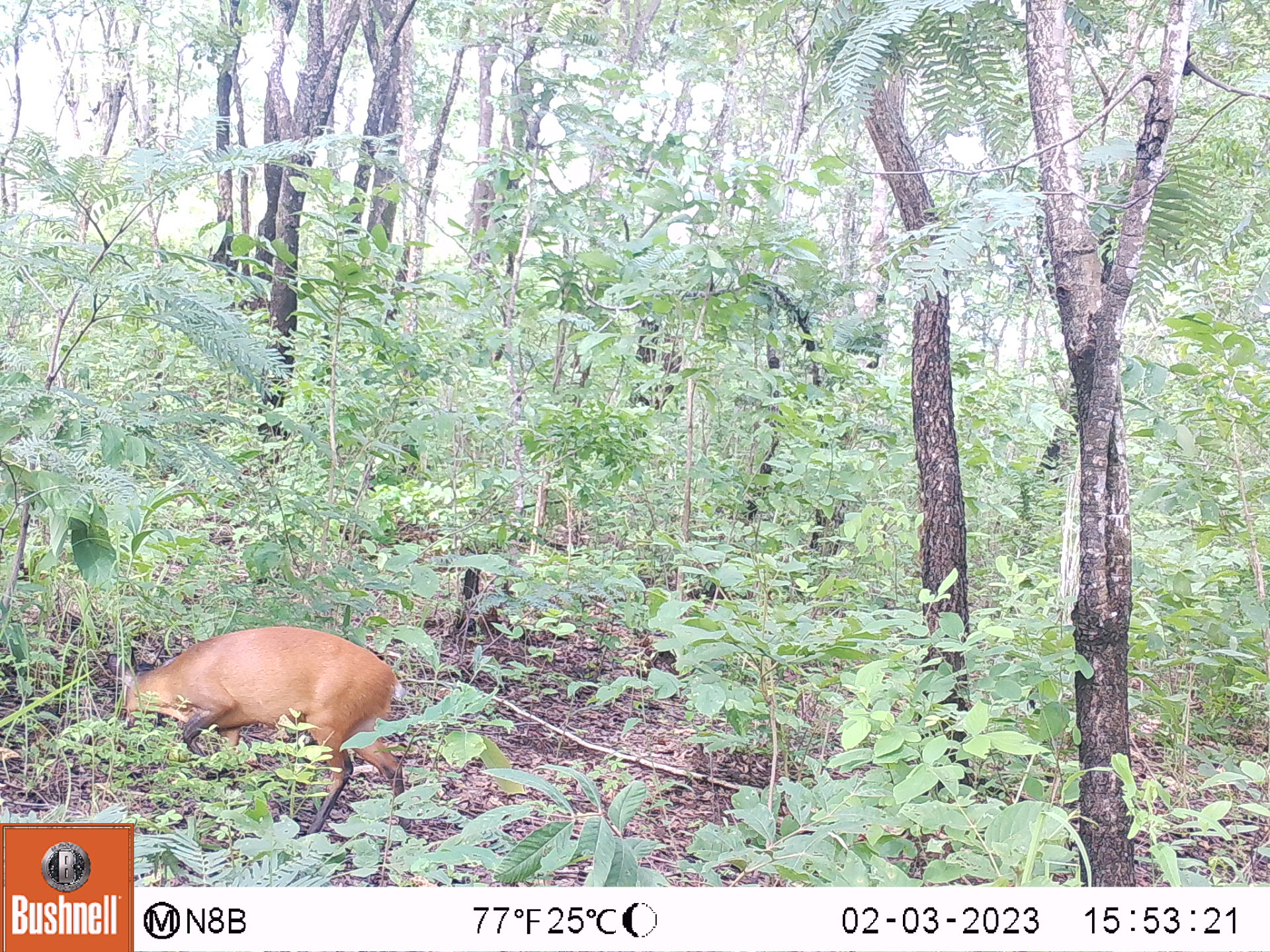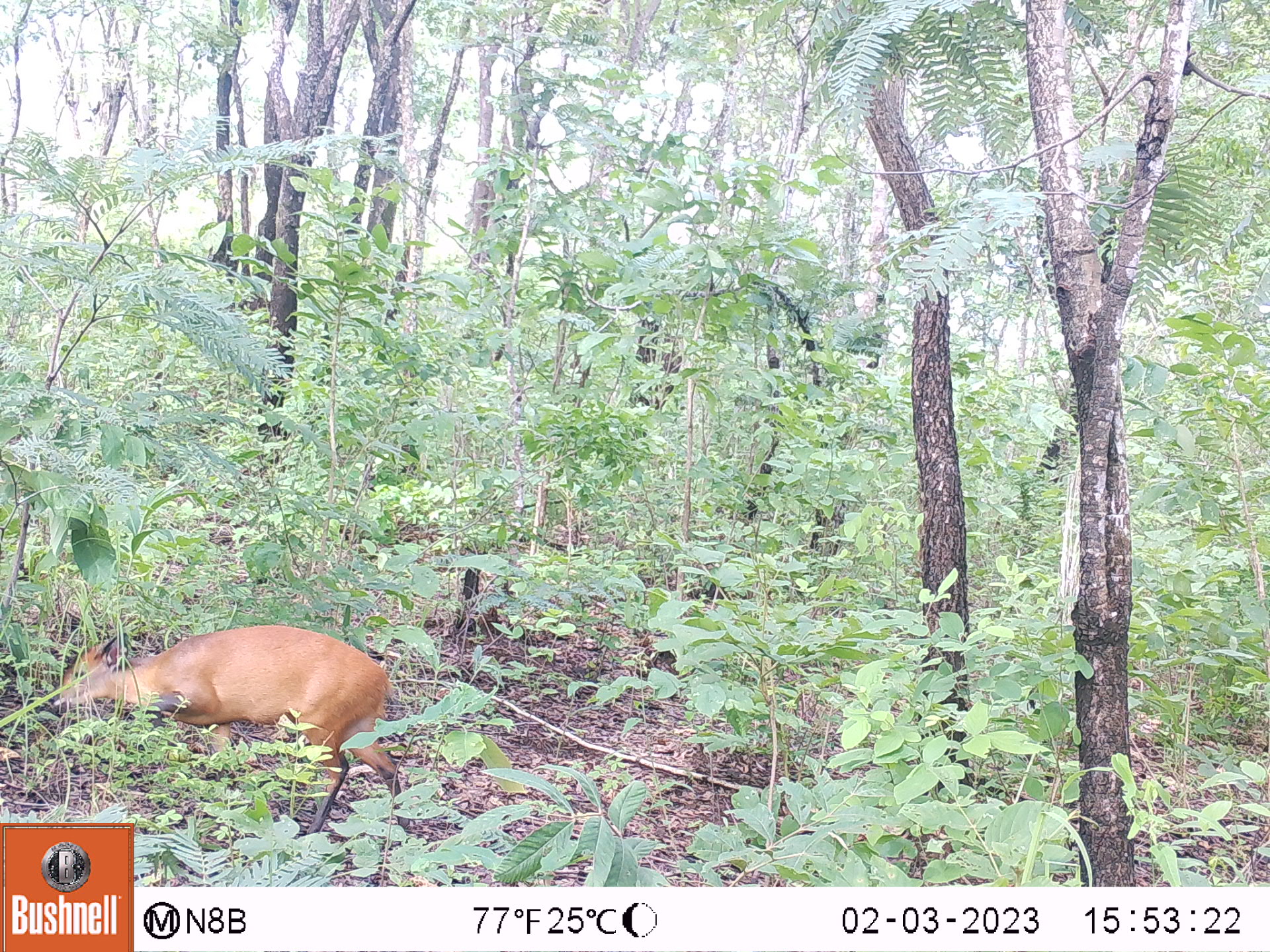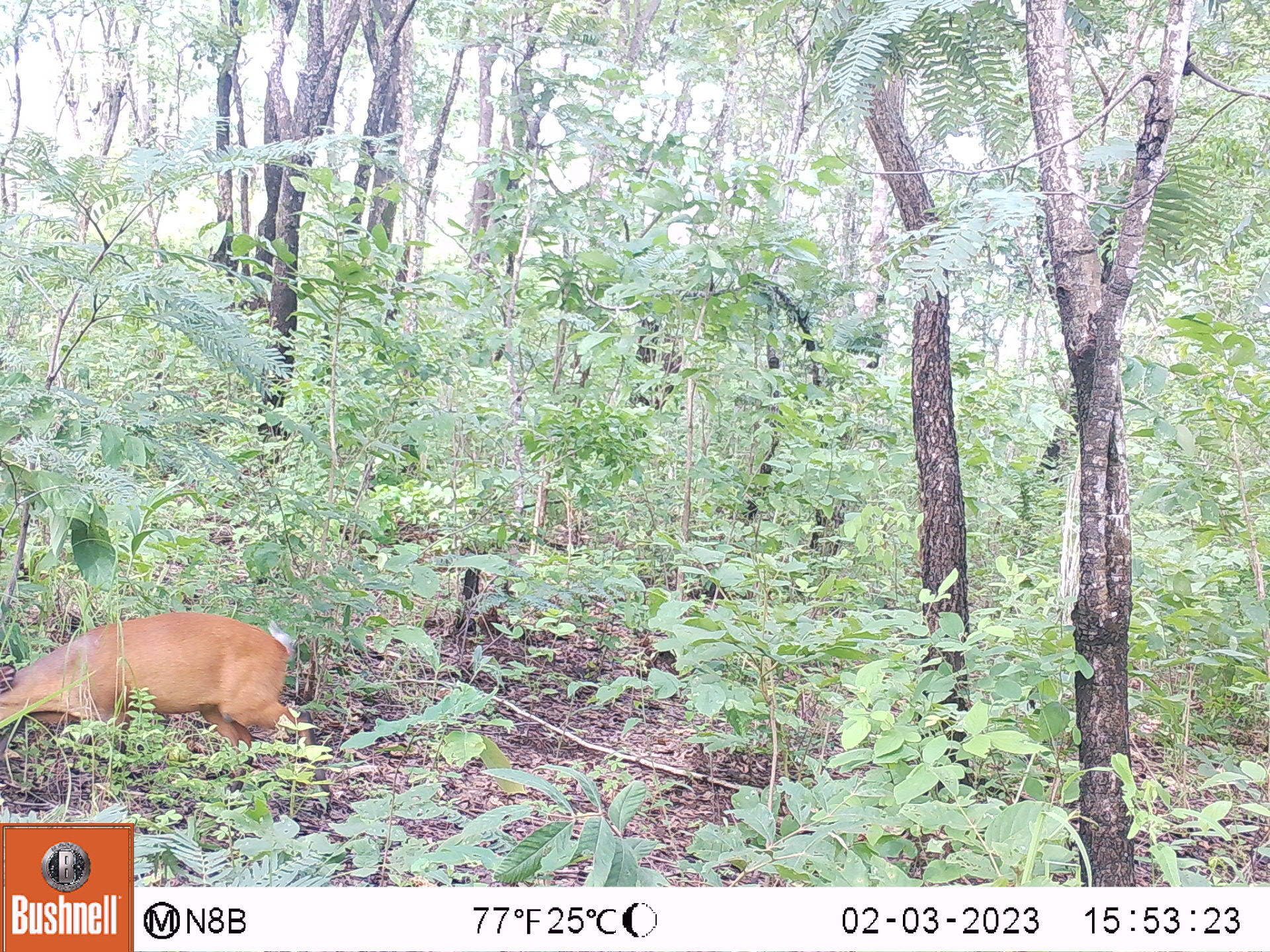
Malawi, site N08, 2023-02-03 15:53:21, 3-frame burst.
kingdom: Animalia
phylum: Chordata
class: Mammalia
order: Artiodactyla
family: Bovidae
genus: Cephalophorus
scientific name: Cephalophorus natalensis natalensis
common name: red duiker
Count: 1.